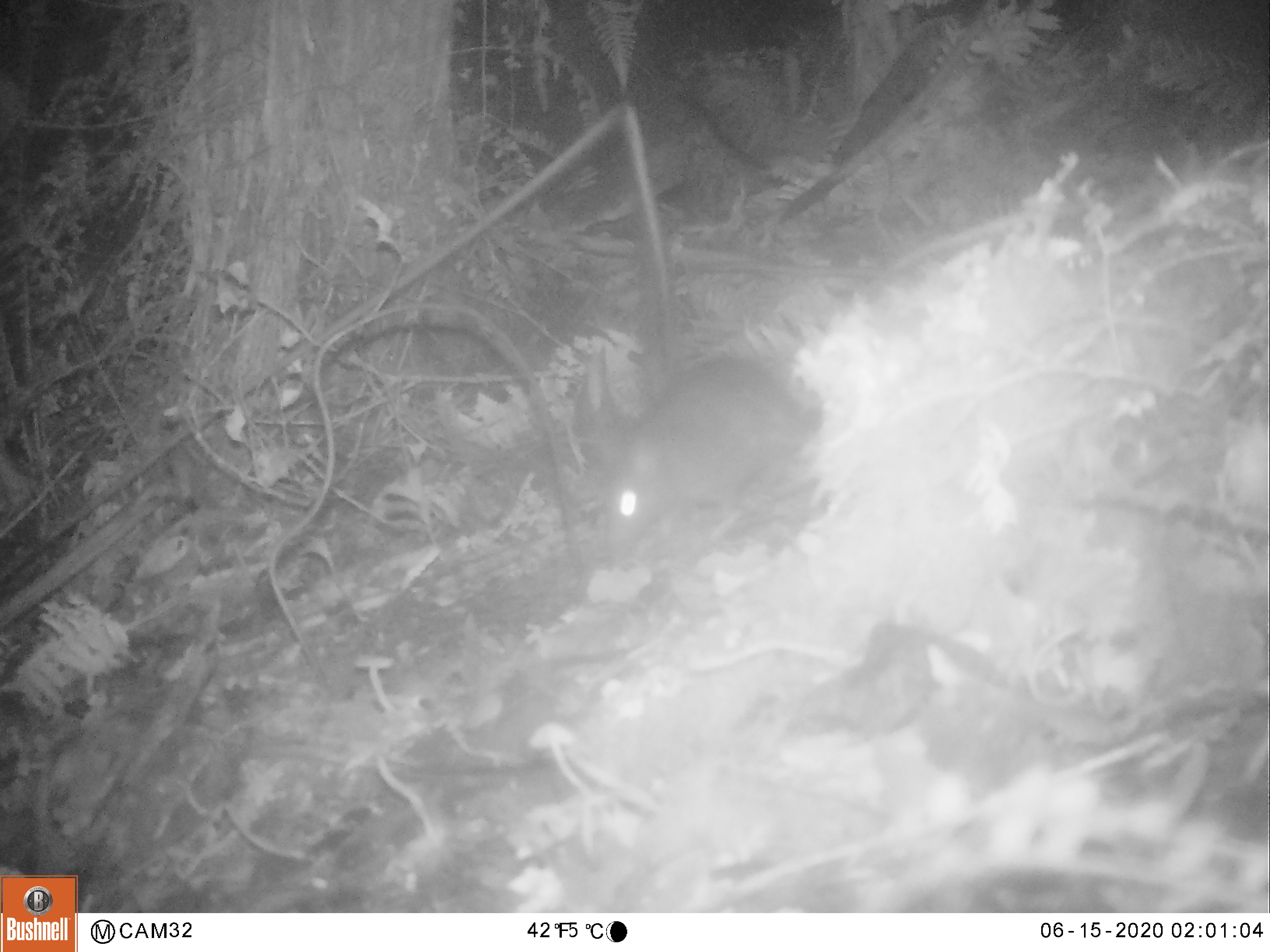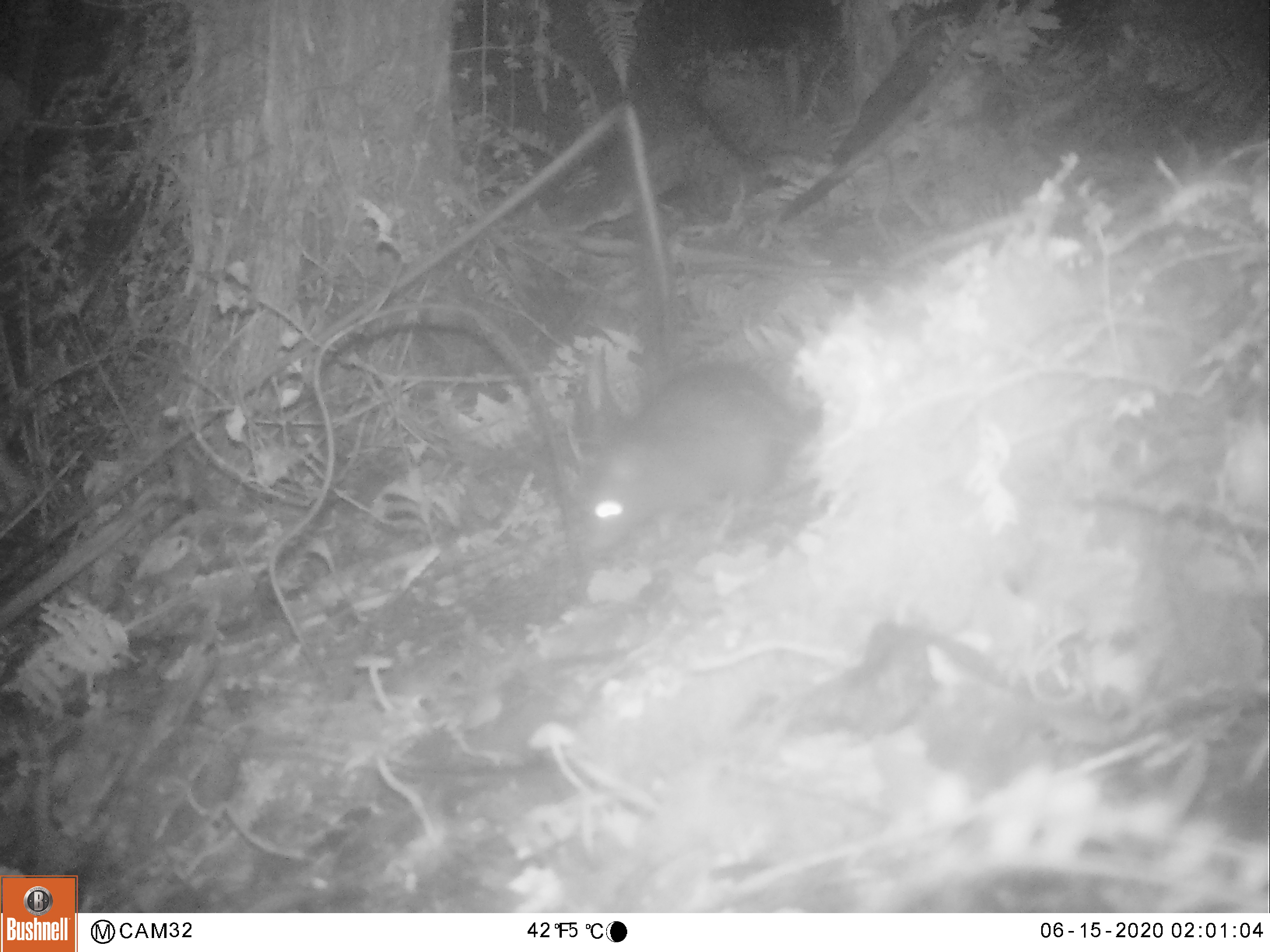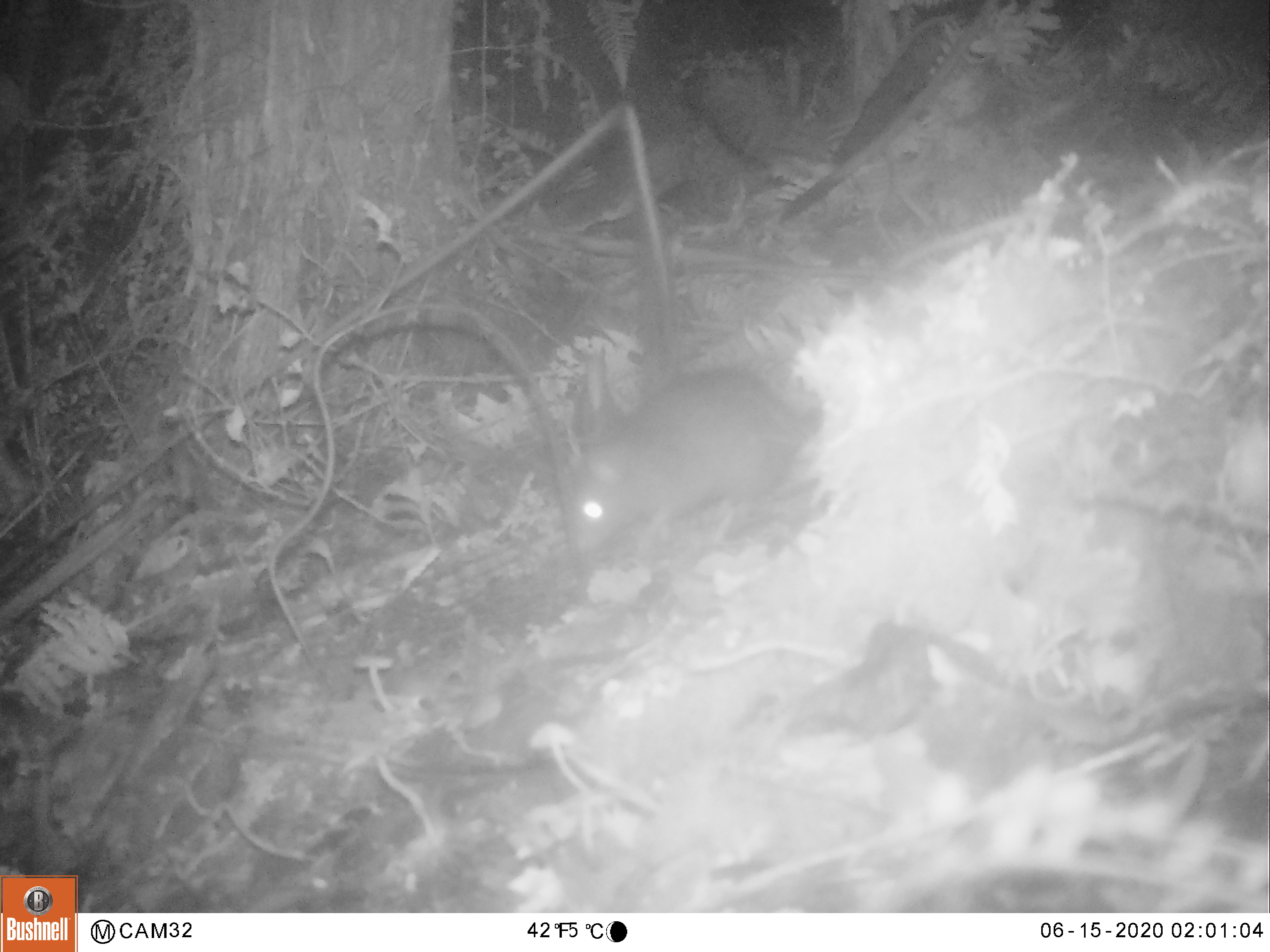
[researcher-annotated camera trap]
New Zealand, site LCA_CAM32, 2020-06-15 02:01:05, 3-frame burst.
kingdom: Animalia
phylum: Chordata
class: Mammalia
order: Rodentia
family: Muridae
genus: Rattus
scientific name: Rattus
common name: rat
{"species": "rat (Rattus)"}